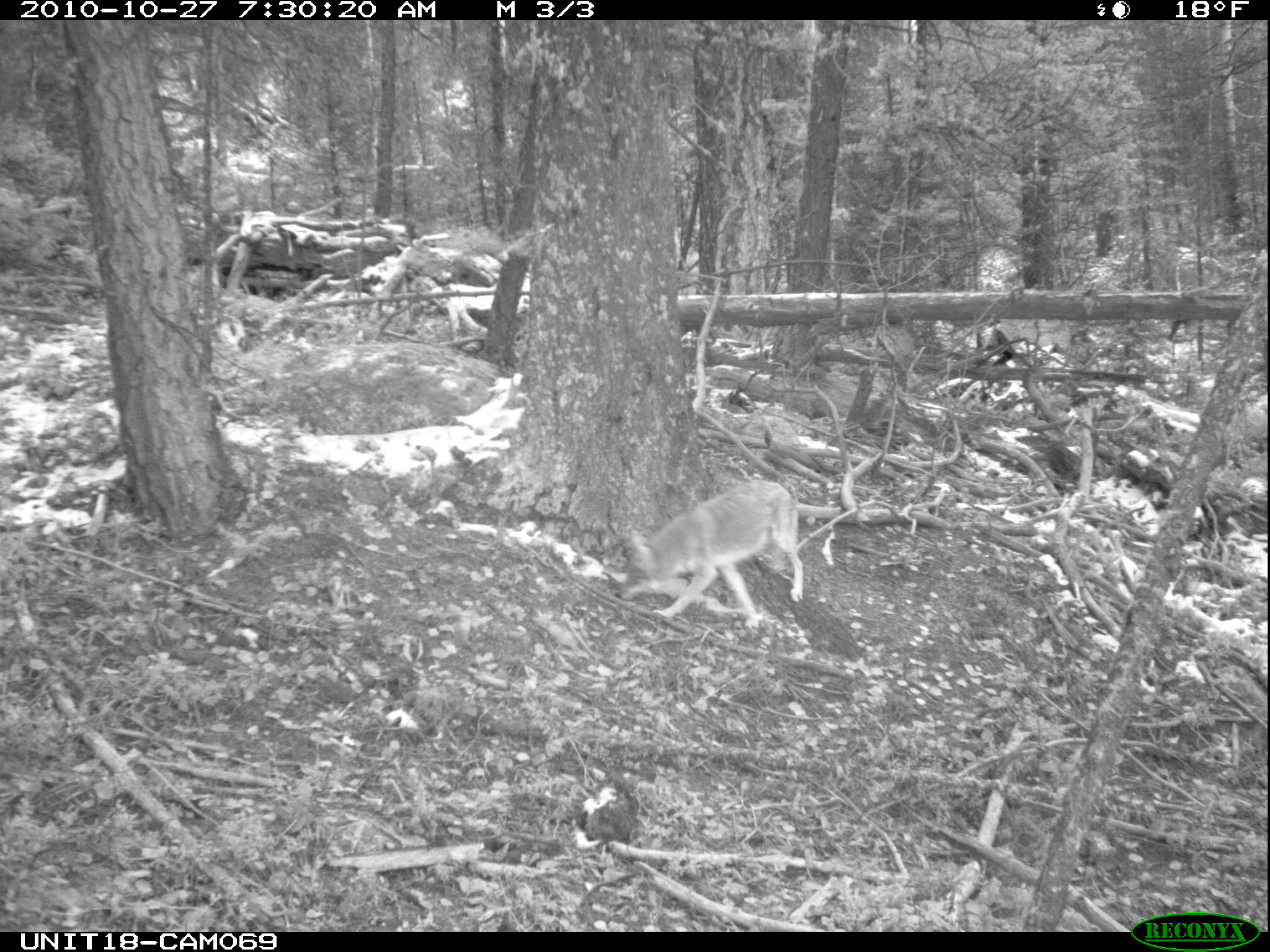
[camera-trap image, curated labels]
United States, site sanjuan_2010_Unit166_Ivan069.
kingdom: Animalia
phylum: Chordata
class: Mammalia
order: Carnivora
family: Canidae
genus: Canis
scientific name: Canis latrans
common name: coyote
Canis latrans (coyote).